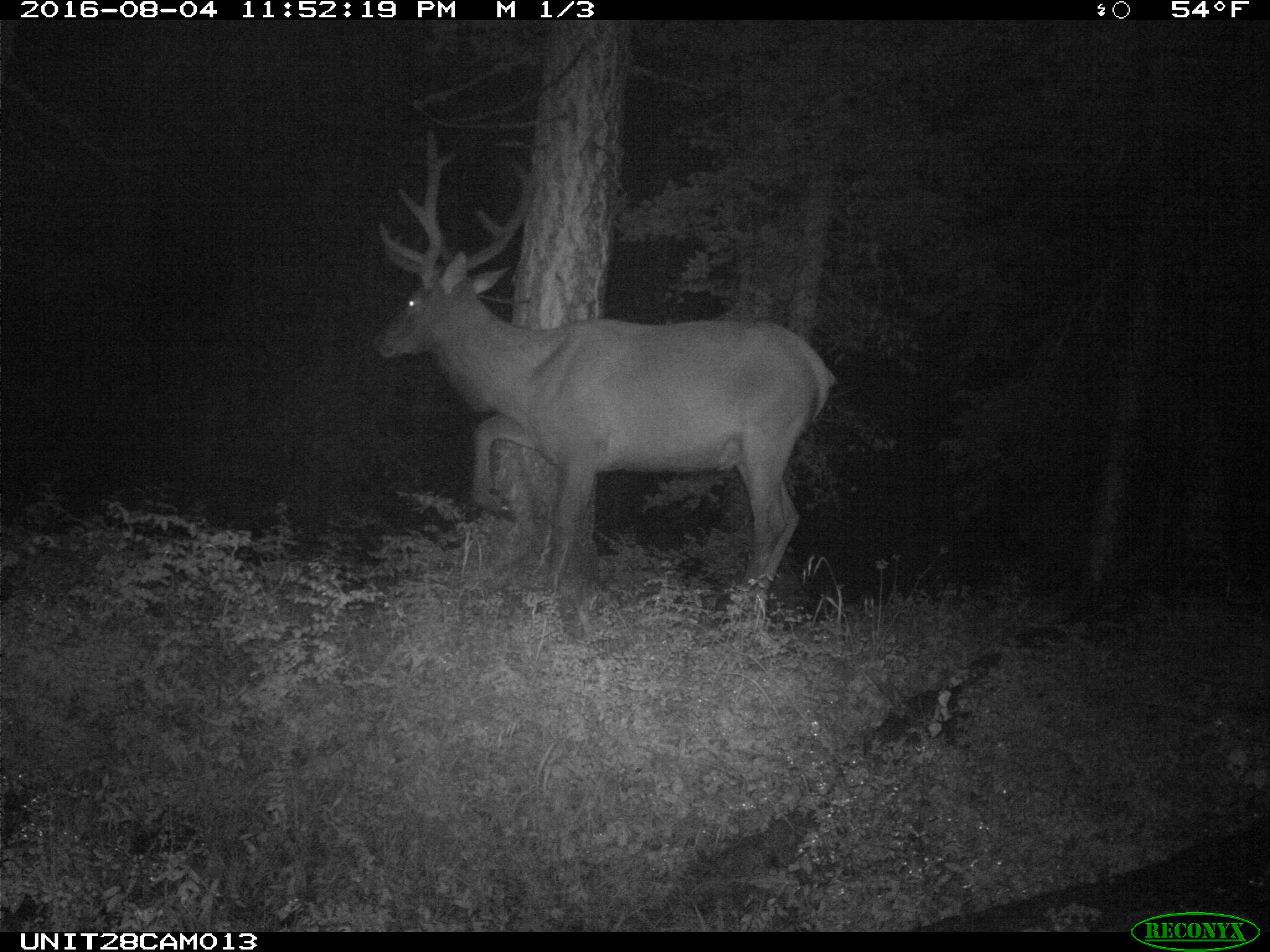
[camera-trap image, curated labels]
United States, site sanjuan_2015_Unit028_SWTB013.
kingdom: Animalia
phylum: Chordata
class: Mammalia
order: Artiodactyla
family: Cervidae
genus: Cervus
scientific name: Cervus elaphus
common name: red deer